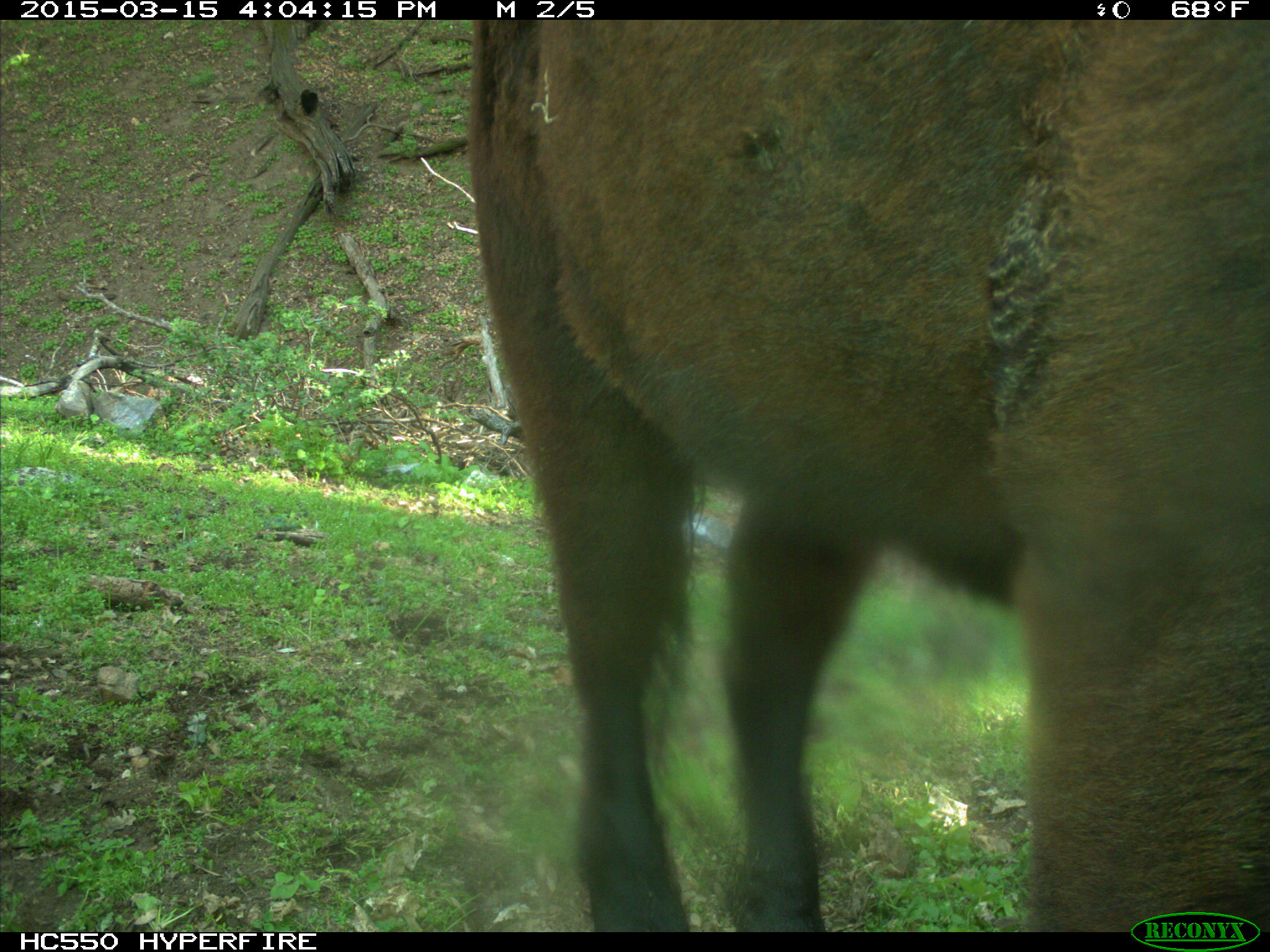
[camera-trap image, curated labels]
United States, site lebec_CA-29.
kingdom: Animalia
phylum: Chordata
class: Mammalia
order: Artiodactyla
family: Bovidae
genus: Bos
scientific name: Bos taurus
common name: domestic cow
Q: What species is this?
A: Bos taurus (domestic cow).